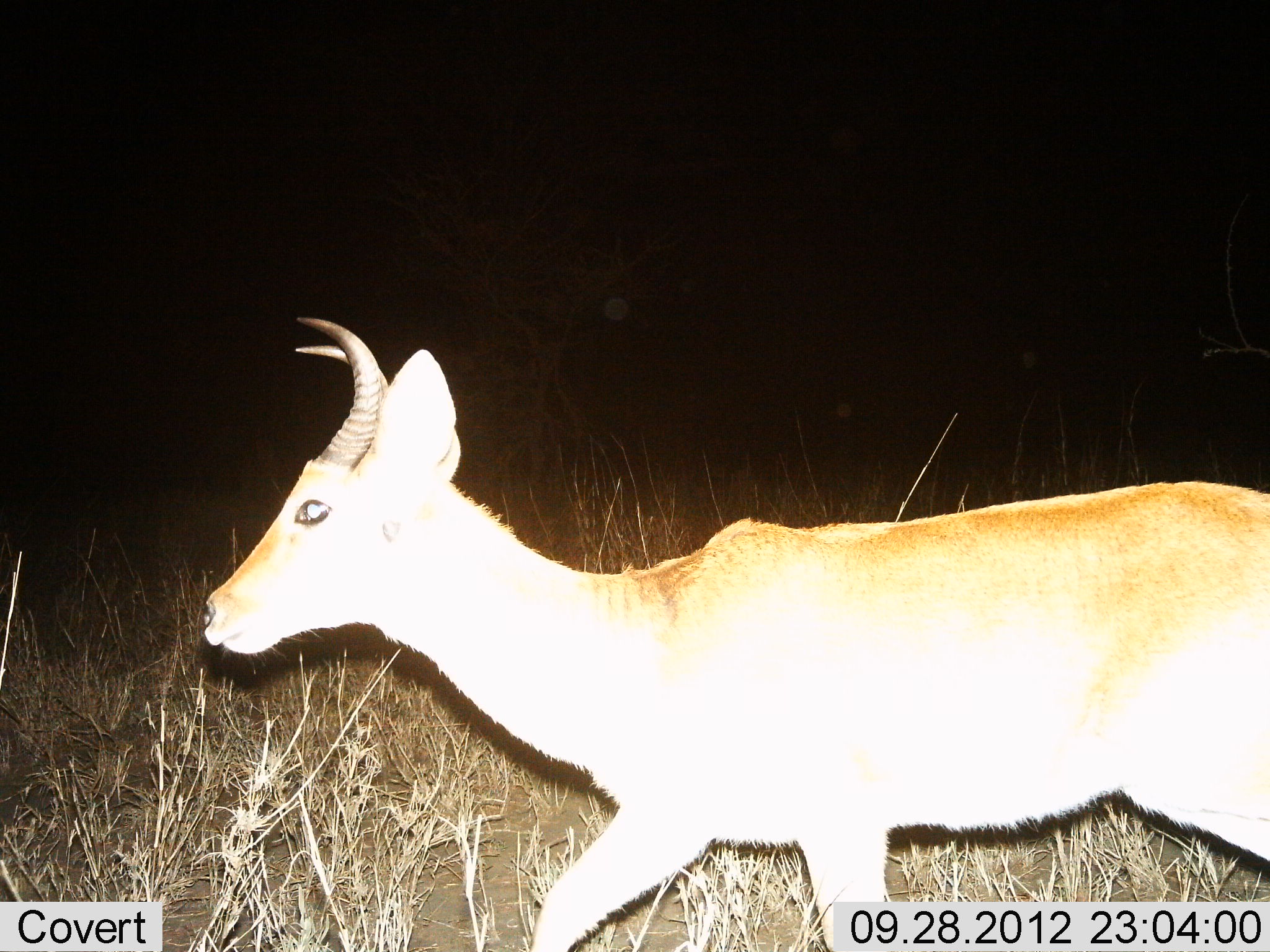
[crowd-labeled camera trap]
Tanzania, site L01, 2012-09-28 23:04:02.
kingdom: Animalia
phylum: Chordata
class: Mammalia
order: Artiodactyla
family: Bovidae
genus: Redunca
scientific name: Redunca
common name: reedbuck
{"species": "reedbuck (Redunca)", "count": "1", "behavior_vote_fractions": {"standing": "0%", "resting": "0%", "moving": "100%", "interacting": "0%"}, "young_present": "0%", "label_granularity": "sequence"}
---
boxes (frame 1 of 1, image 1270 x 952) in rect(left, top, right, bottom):
animal: rect(200, 315, 1270, 952)